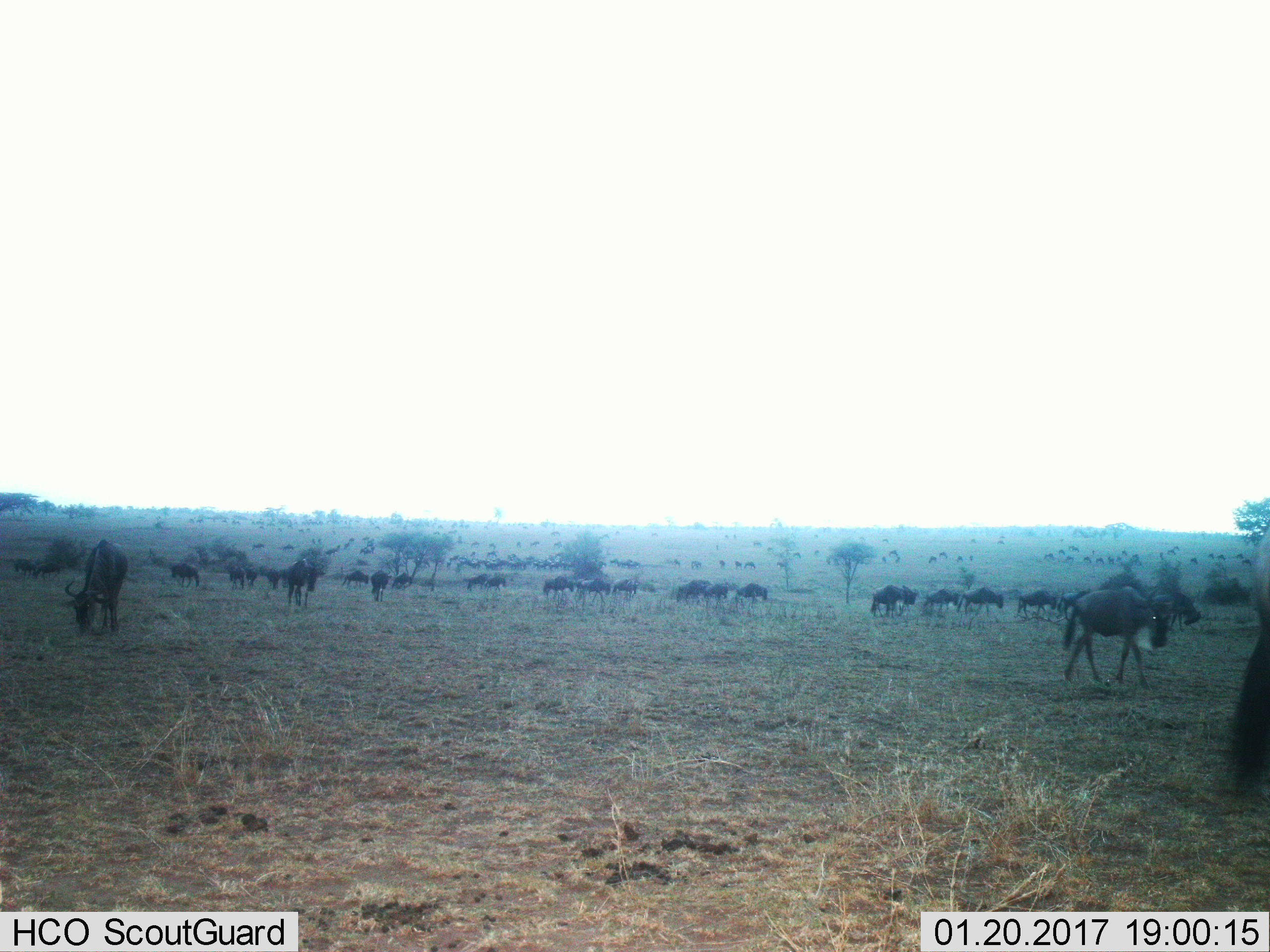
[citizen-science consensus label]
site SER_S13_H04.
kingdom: Animalia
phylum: Chordata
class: Mammalia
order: Artiodactyla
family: Bovidae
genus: Connochaetes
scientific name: Connochaetes taurinus taurinus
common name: blue wildebeest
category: wildebeestblue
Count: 11-50.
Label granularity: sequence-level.